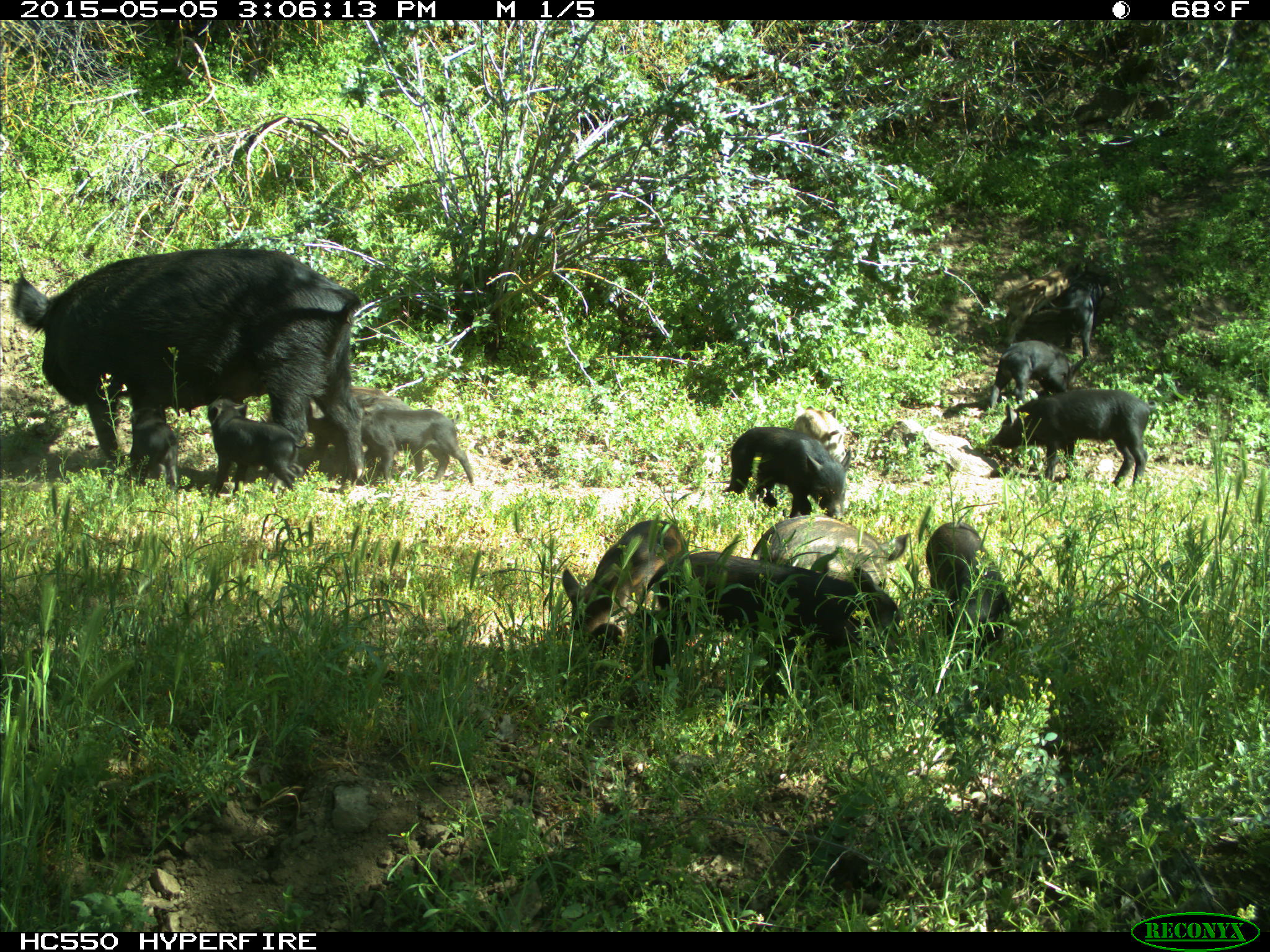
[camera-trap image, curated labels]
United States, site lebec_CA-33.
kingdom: Animalia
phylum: Chordata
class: Mammalia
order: Artiodactyla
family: Suidae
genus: Sus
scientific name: Sus scrofa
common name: wild boar